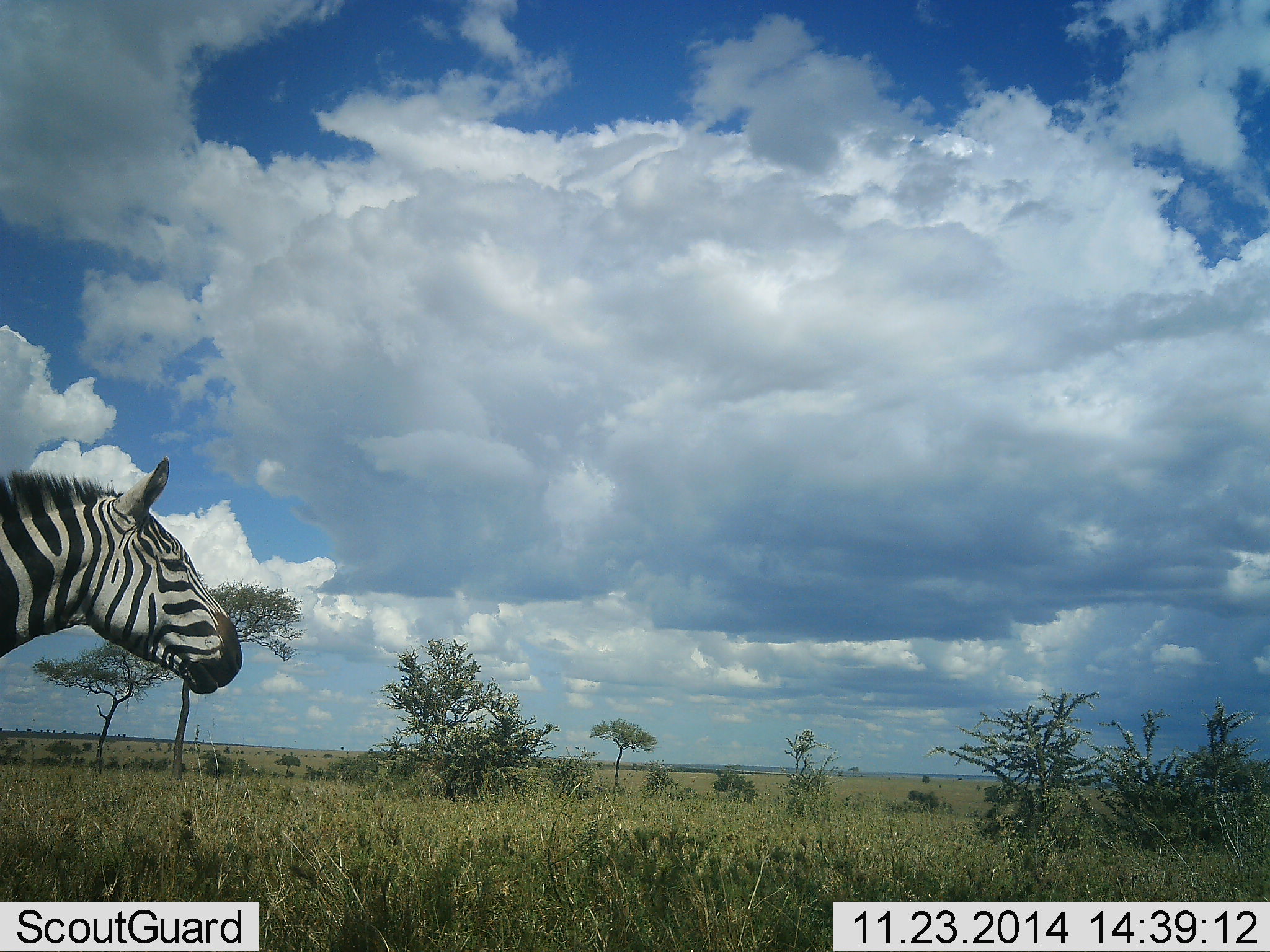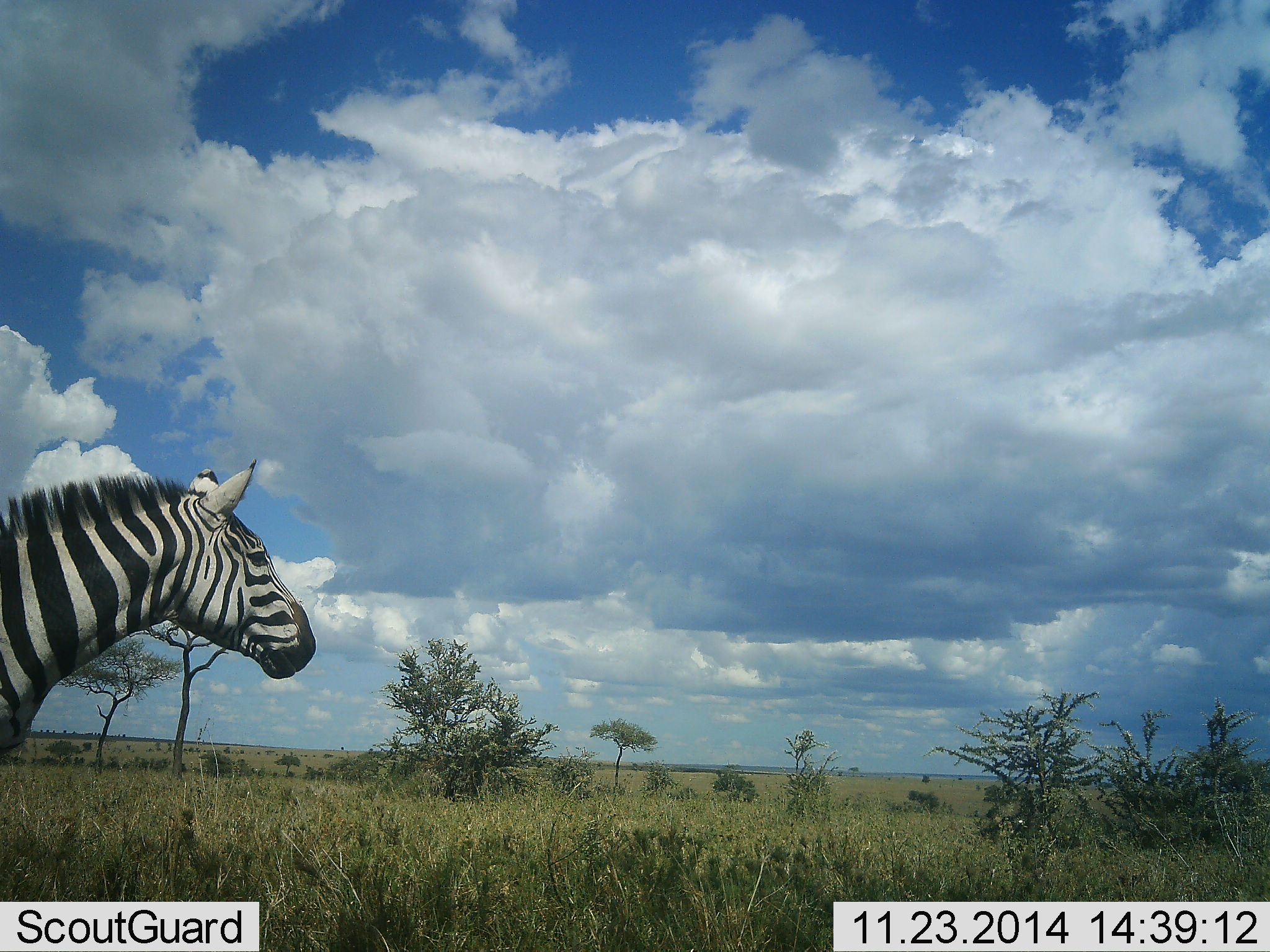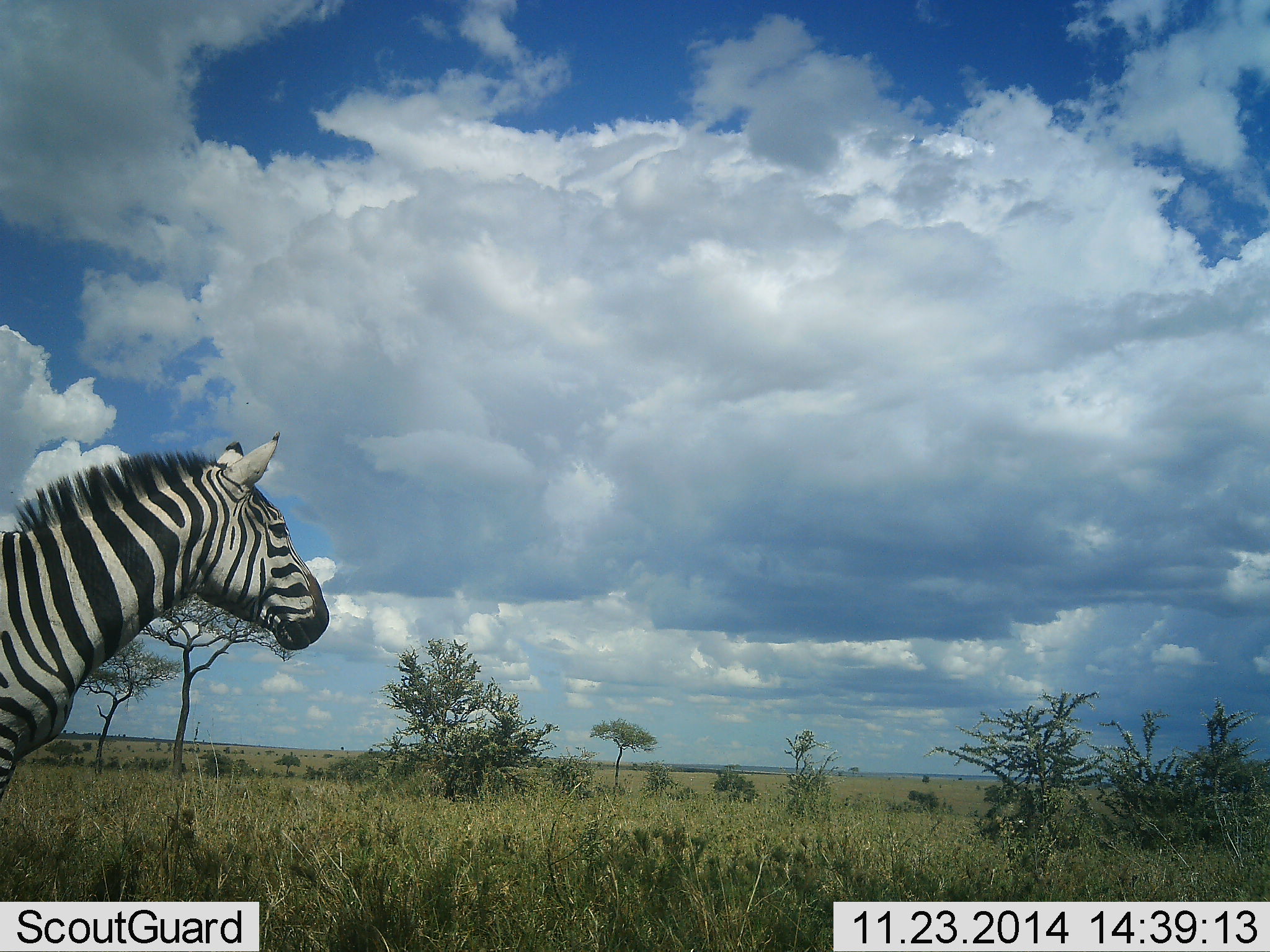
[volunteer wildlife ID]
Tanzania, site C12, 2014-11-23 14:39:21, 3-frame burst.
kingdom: Animalia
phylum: Chordata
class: Mammalia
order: Perissodactyla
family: Equidae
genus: Equus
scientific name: Equus quagga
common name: plains zebra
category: zebra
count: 1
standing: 50%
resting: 0%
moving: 50%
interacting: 0%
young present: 0%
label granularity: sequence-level